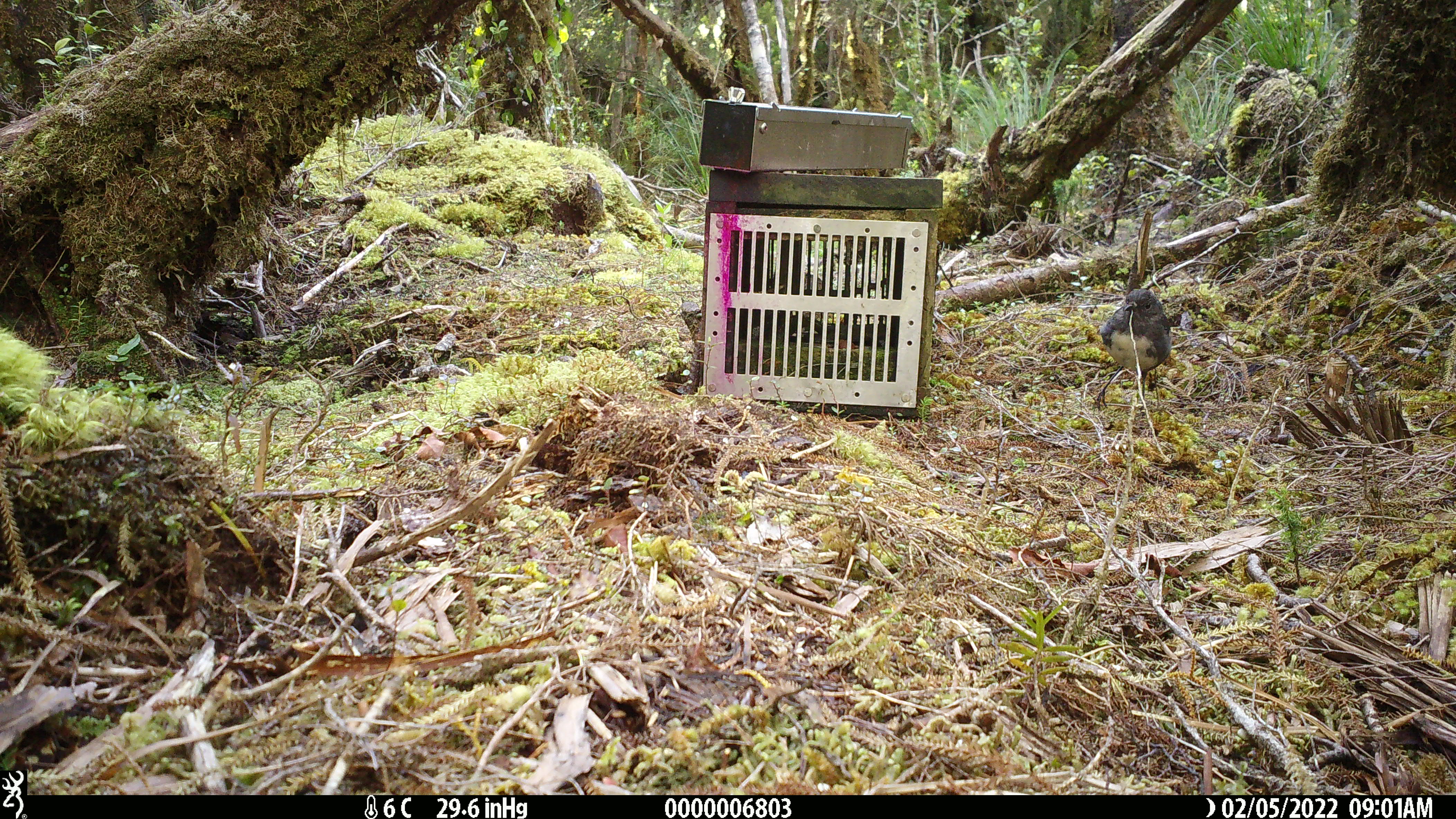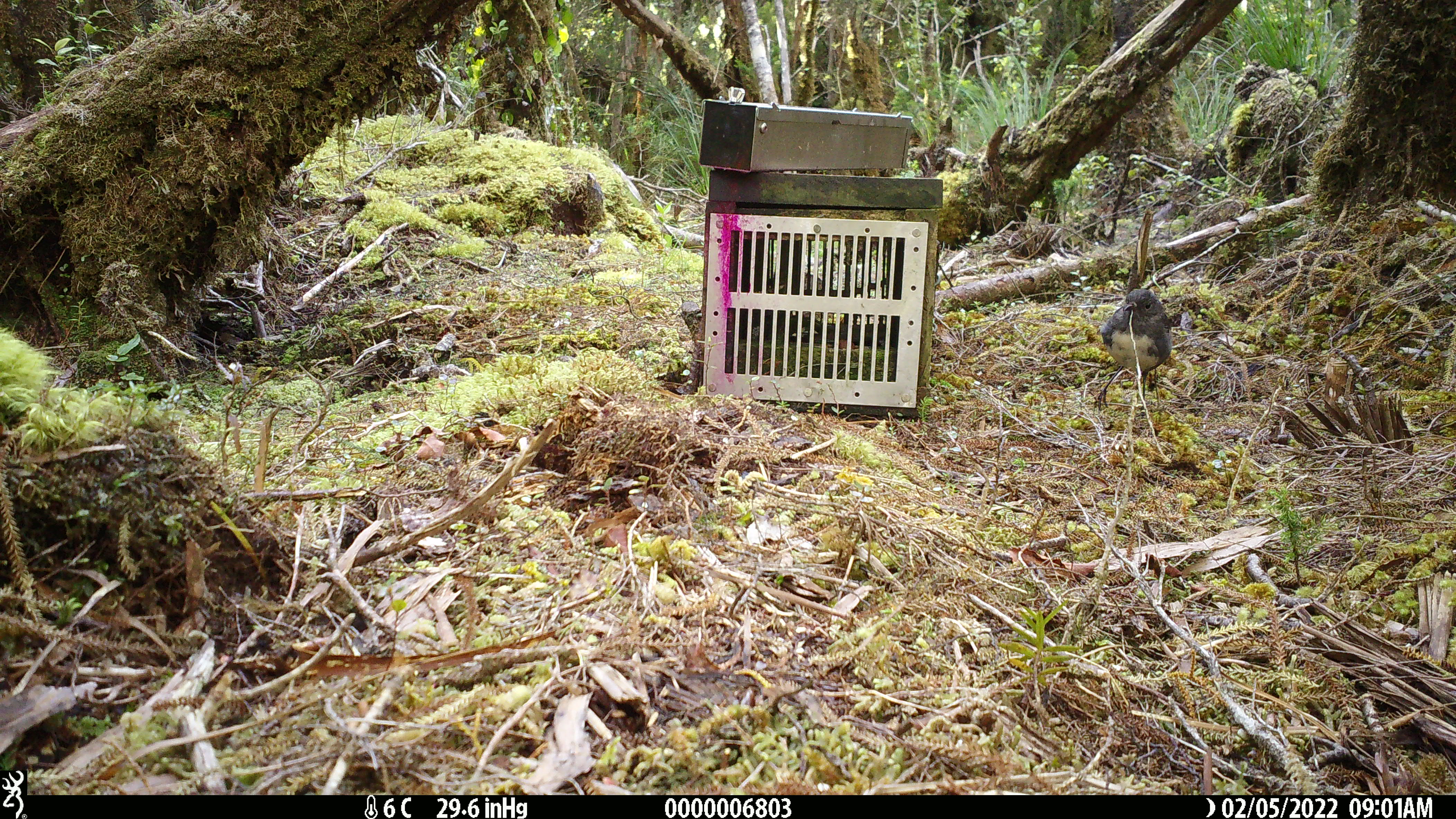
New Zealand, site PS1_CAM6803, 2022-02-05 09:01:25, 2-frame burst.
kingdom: Animalia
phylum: Chordata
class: Aves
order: Passeriformes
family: Petroicidae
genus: Petroica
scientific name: Petroica australis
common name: new zealand robin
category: robin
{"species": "robin (new zealand robin) (Petroica australis)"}